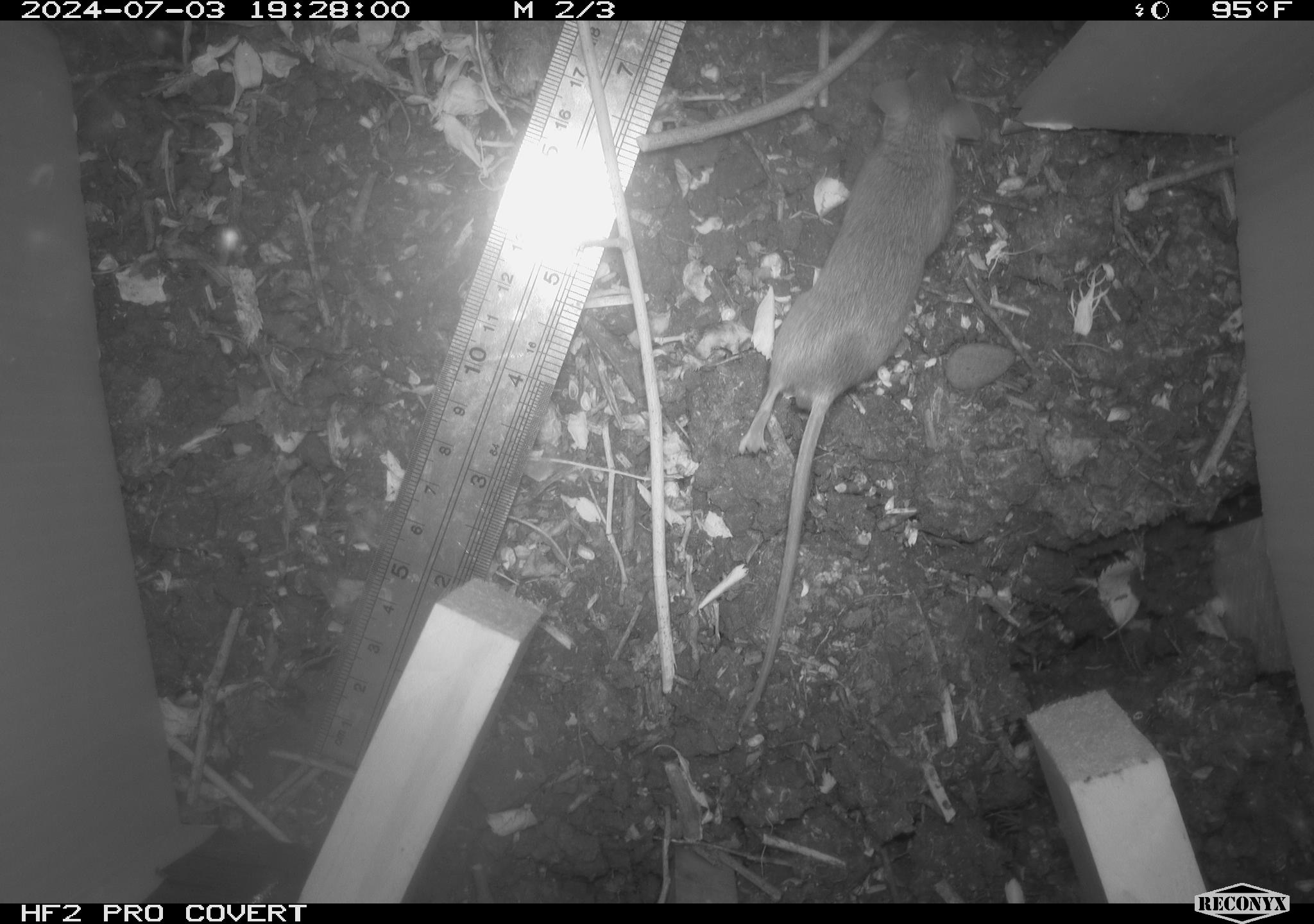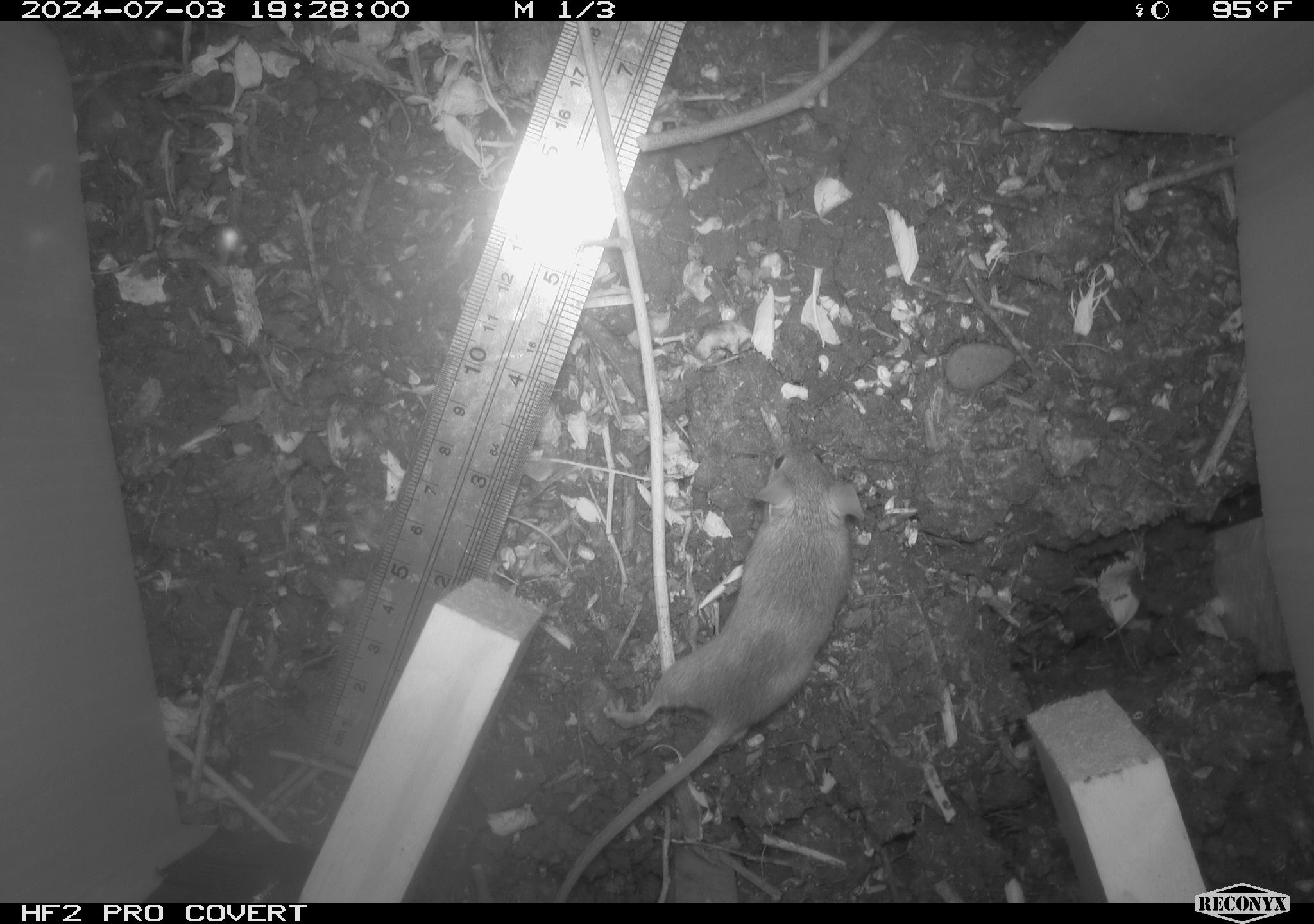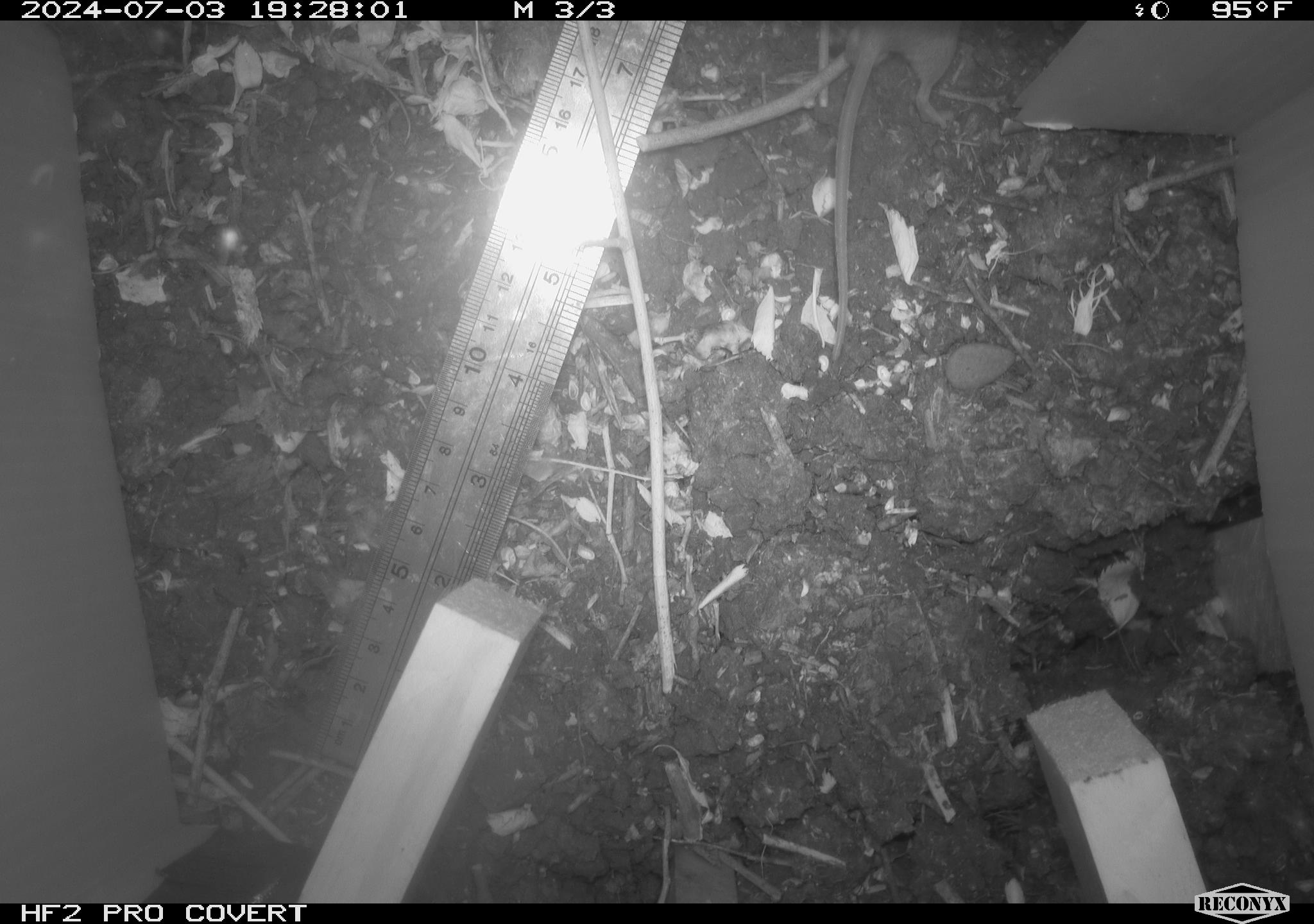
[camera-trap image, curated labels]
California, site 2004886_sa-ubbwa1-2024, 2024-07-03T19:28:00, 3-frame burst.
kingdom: Animalia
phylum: Chordata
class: Mammalia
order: Rodentia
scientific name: Rodentia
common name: mouse species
Mouse species (Rodentia).